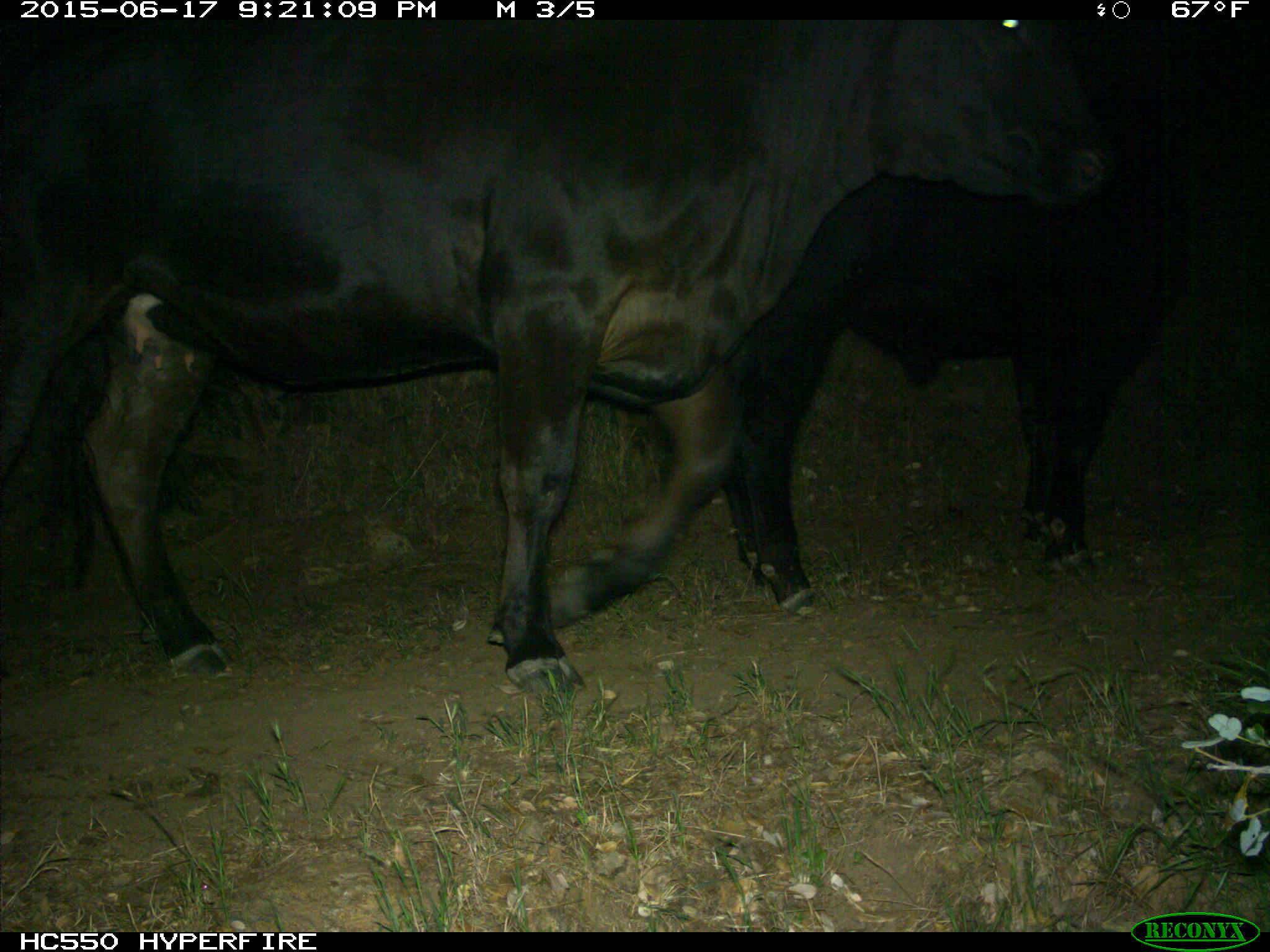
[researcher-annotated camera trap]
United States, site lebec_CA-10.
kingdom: Animalia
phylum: Chordata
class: Mammalia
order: Artiodactyla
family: Bovidae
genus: Bos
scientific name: Bos taurus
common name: domestic cow